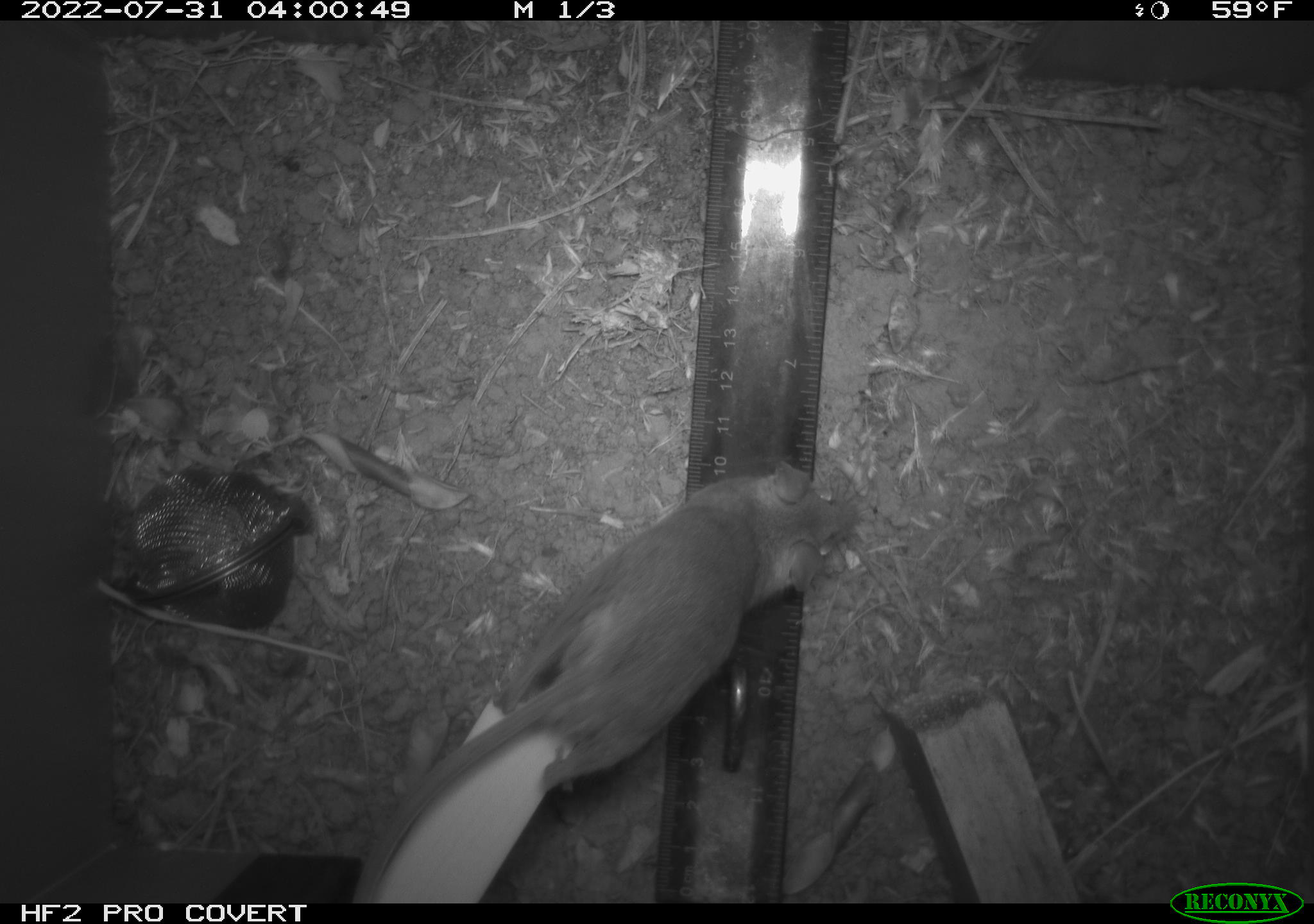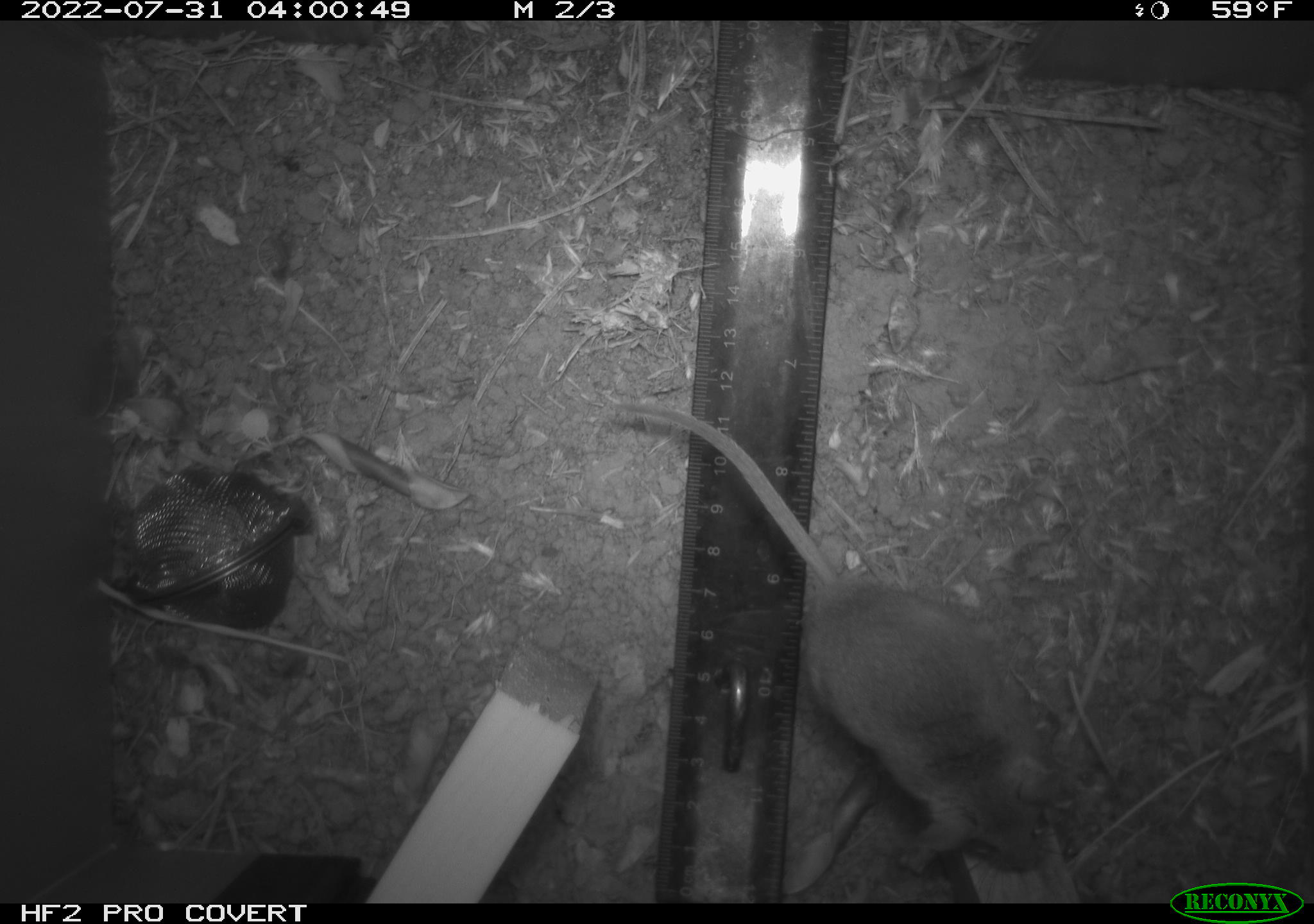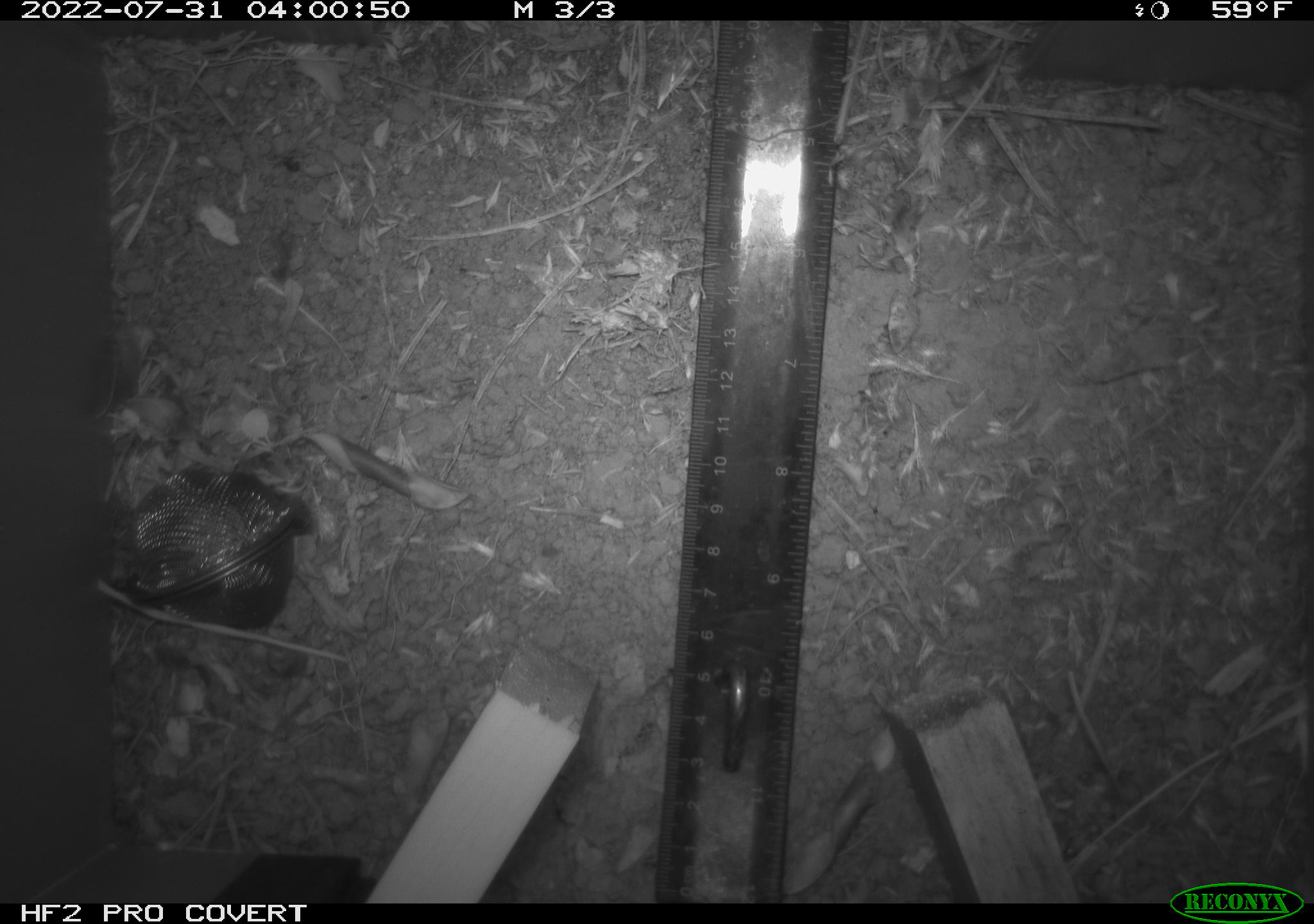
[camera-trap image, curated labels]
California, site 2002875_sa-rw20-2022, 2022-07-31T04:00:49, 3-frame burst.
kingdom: Animalia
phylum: Chordata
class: Mammalia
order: Rodentia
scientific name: Rodentia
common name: mouse species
Mouse species (Rodentia).